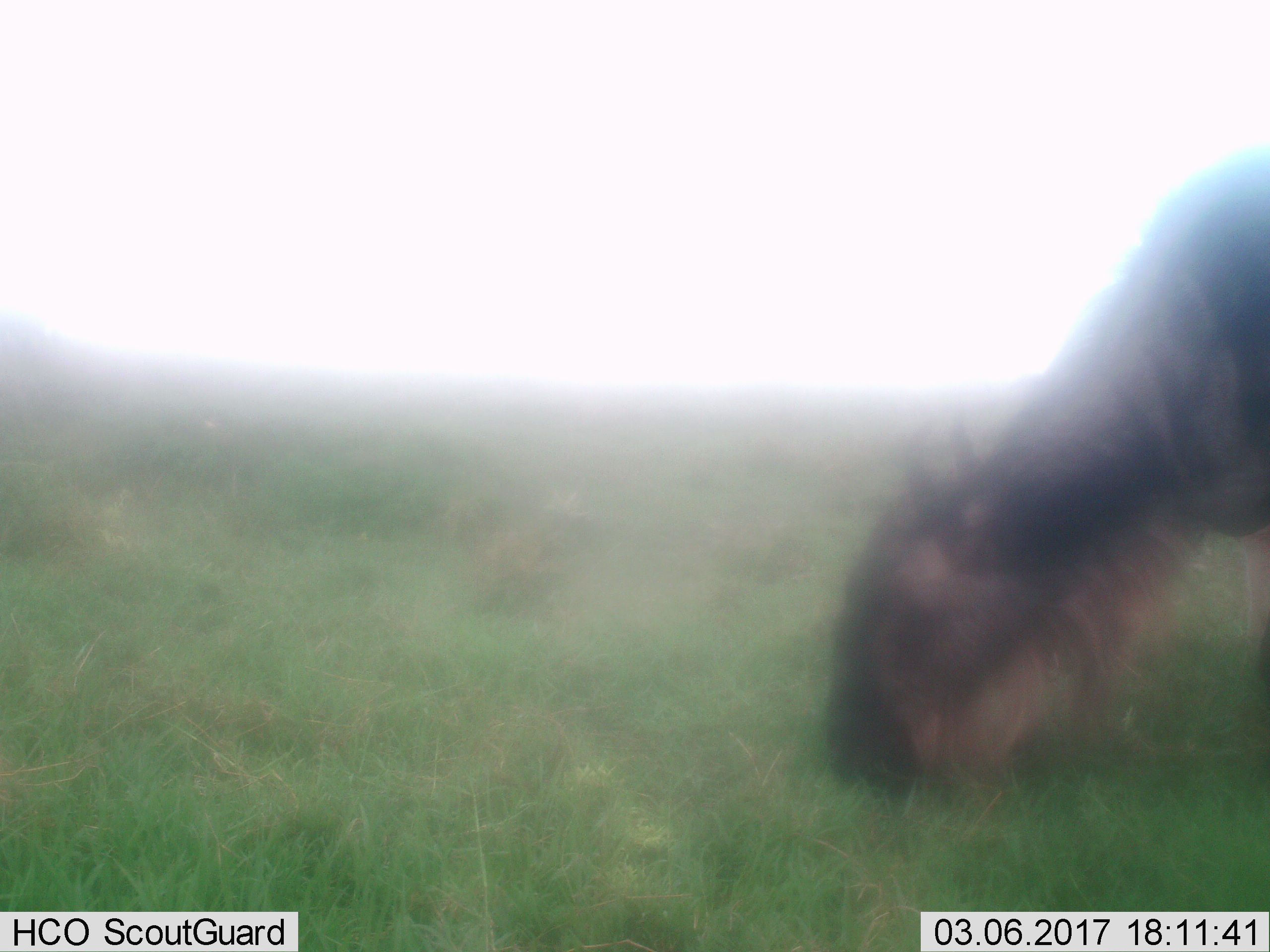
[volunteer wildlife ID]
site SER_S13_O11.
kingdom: Animalia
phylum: Chordata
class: Mammalia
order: Artiodactyla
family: Bovidae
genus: Connochaetes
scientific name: Connochaetes taurinus taurinus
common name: blue wildebeest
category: wildebeestblue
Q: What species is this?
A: Wildebeestblue (blue wildebeest) (Connochaetes taurinus taurinus).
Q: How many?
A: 1.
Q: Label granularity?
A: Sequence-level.